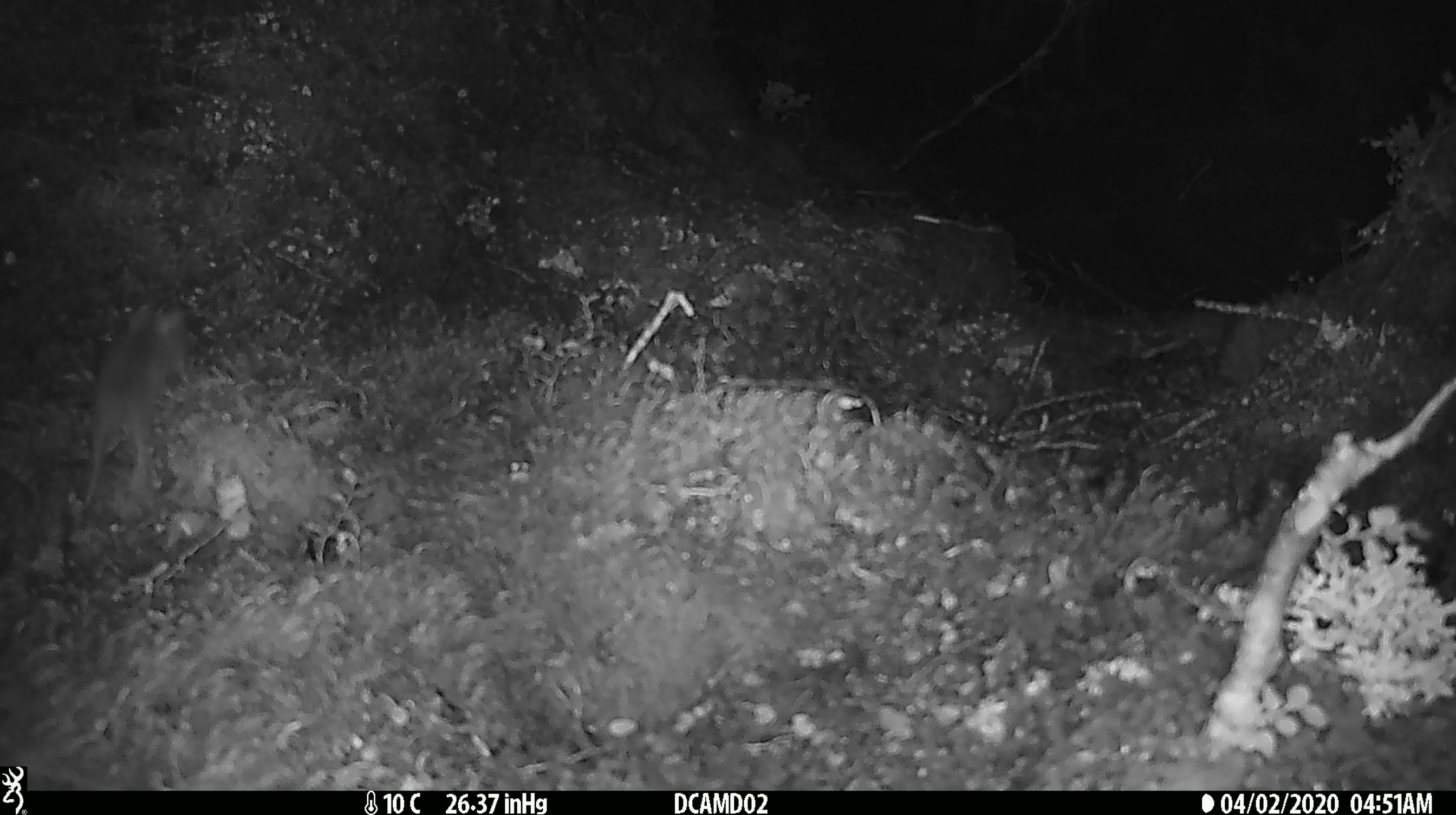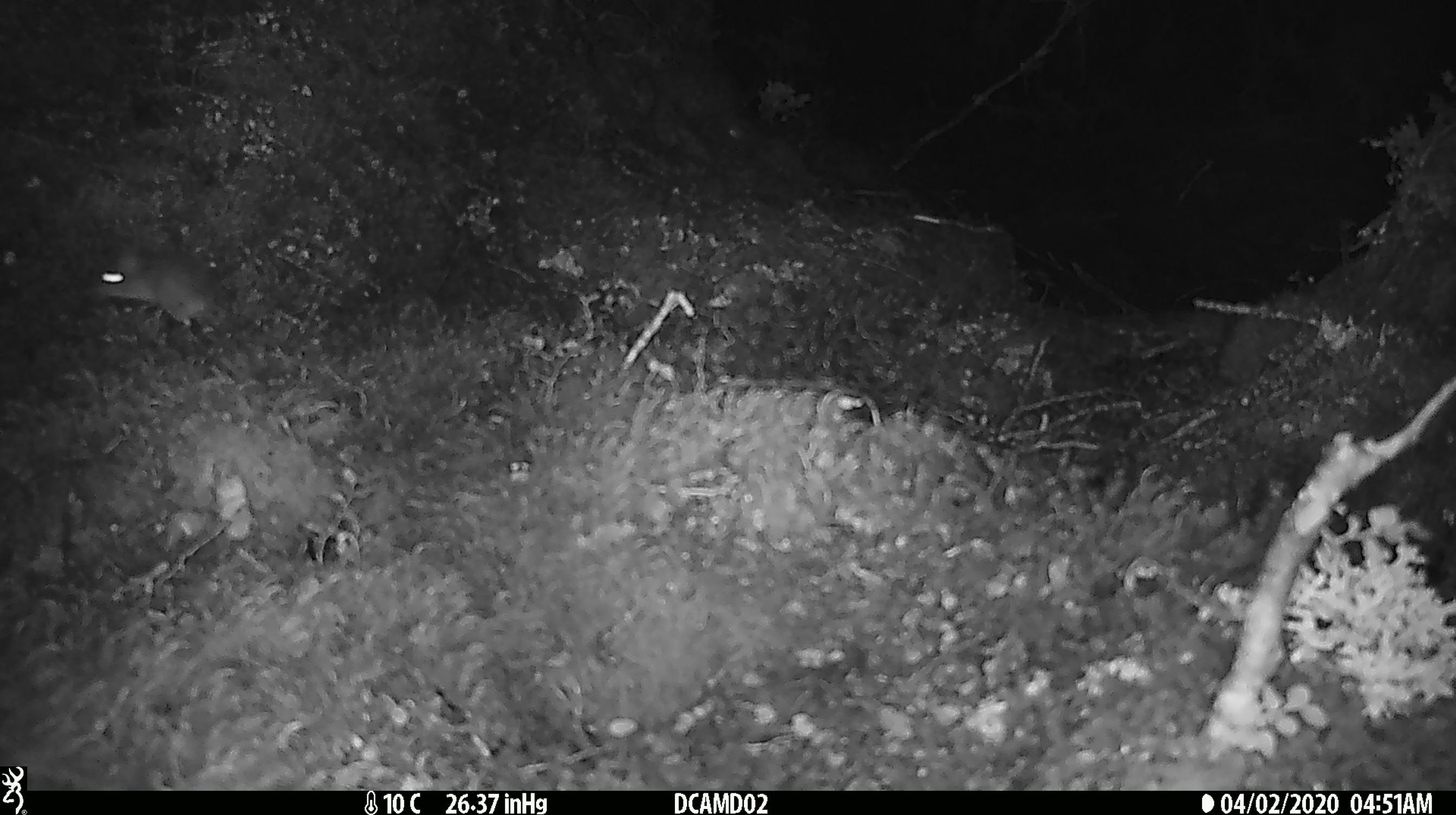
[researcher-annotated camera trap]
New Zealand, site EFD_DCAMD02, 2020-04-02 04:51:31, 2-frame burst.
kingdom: Animalia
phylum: Chordata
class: Mammalia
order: Rodentia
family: Muridae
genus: Mus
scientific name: Mus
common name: mouse